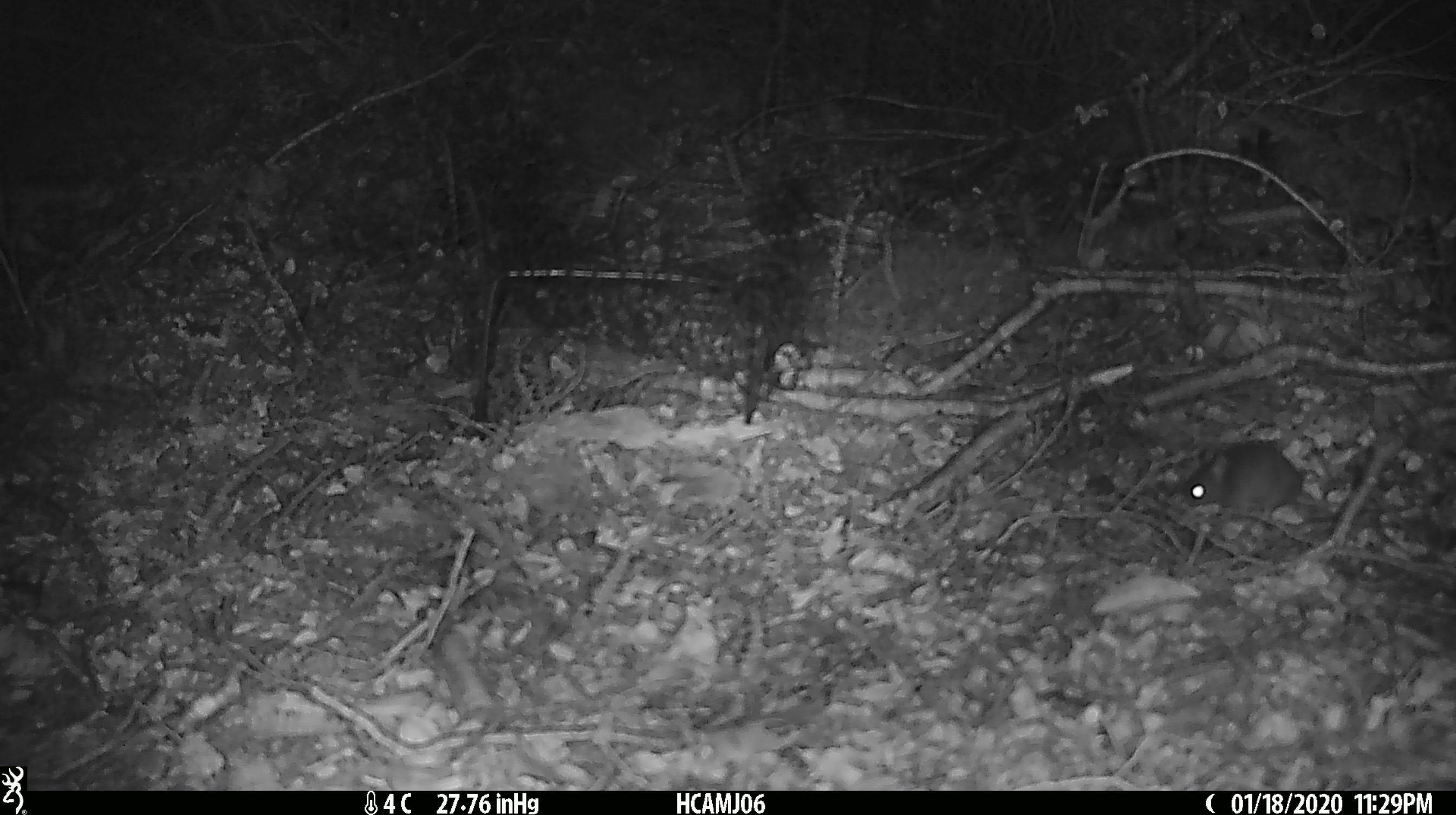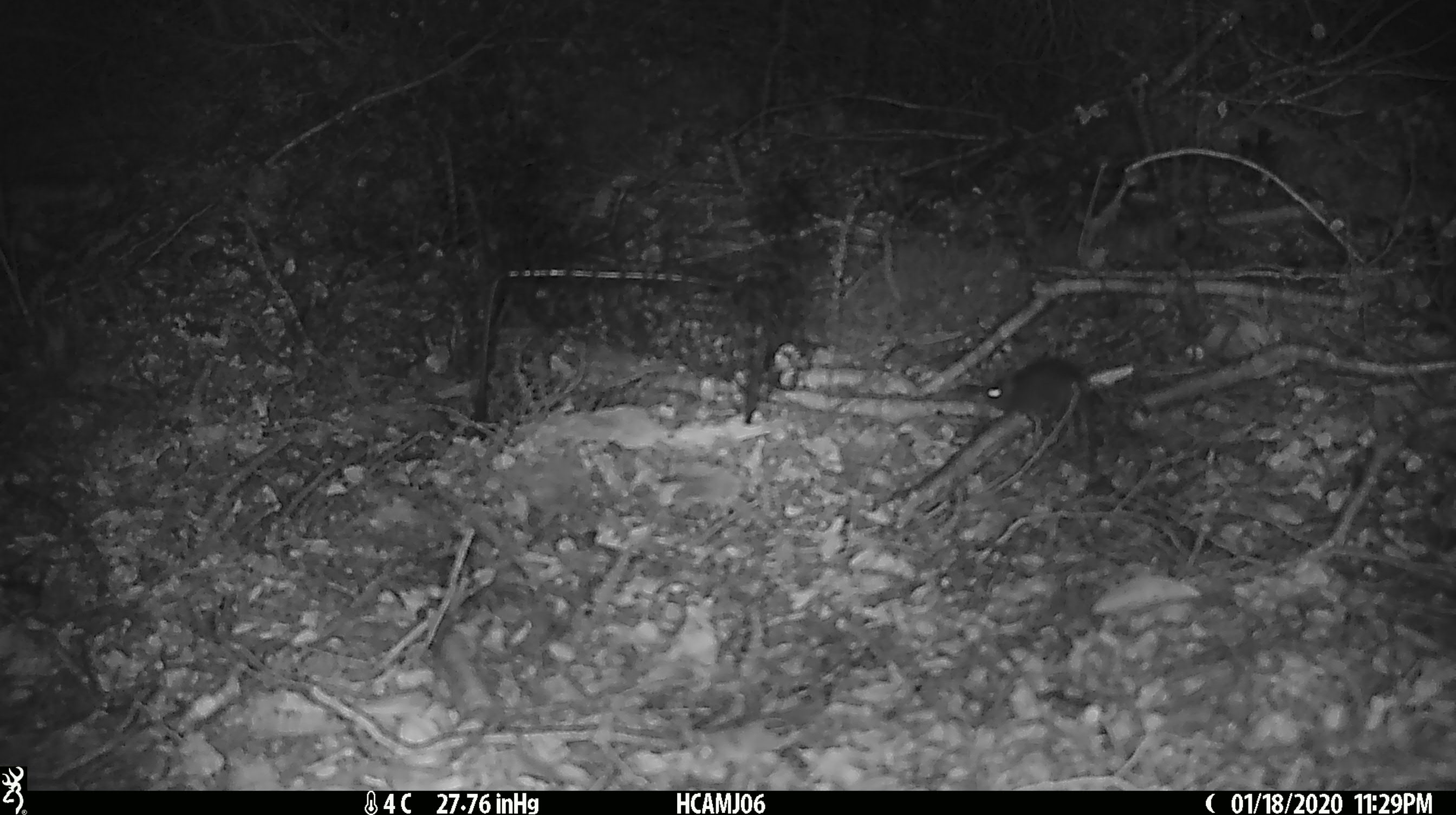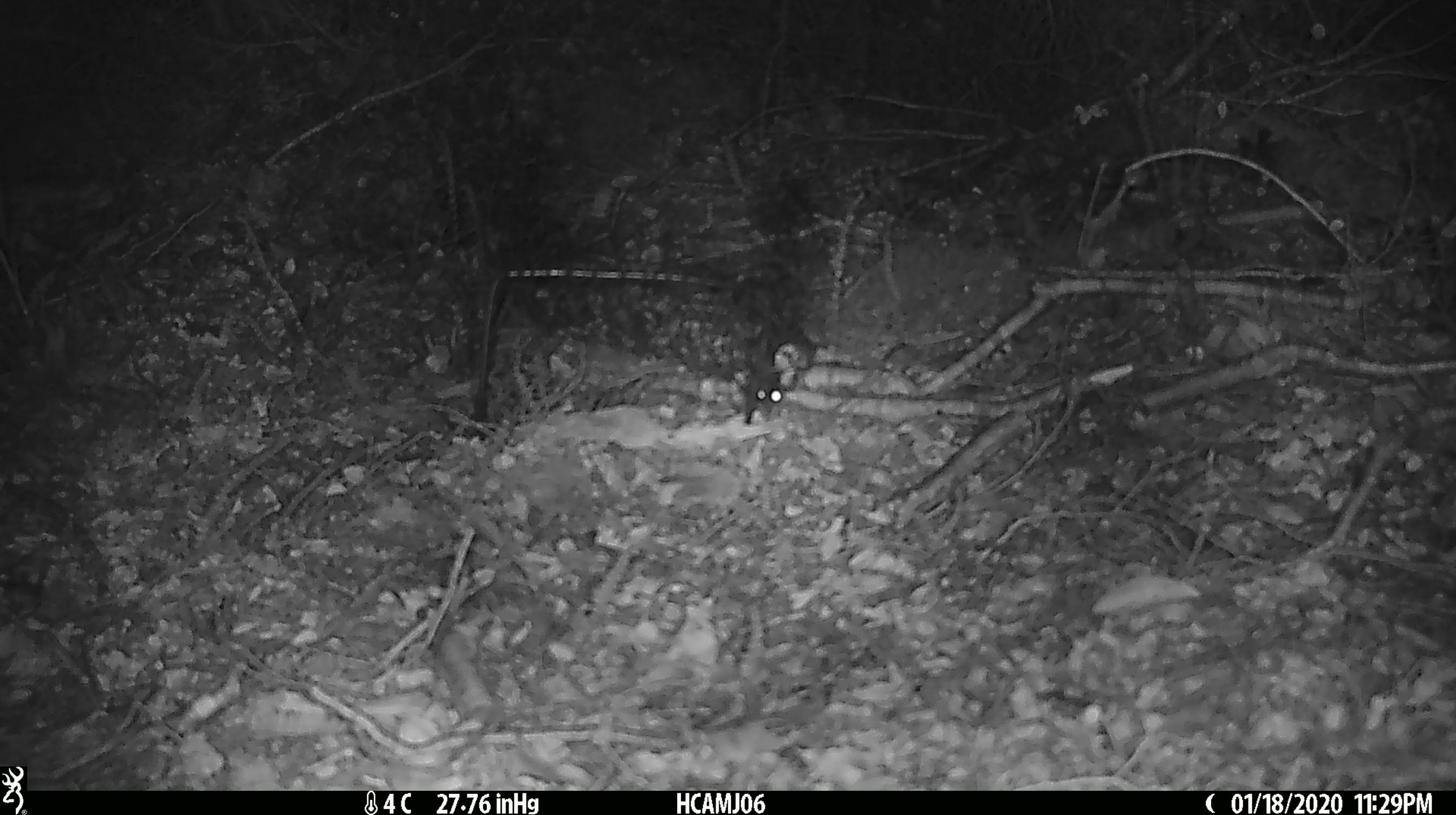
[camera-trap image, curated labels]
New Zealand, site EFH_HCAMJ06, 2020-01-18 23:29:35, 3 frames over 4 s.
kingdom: Animalia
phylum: Chordata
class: Mammalia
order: Rodentia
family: Muridae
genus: Mus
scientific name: Mus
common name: mouse